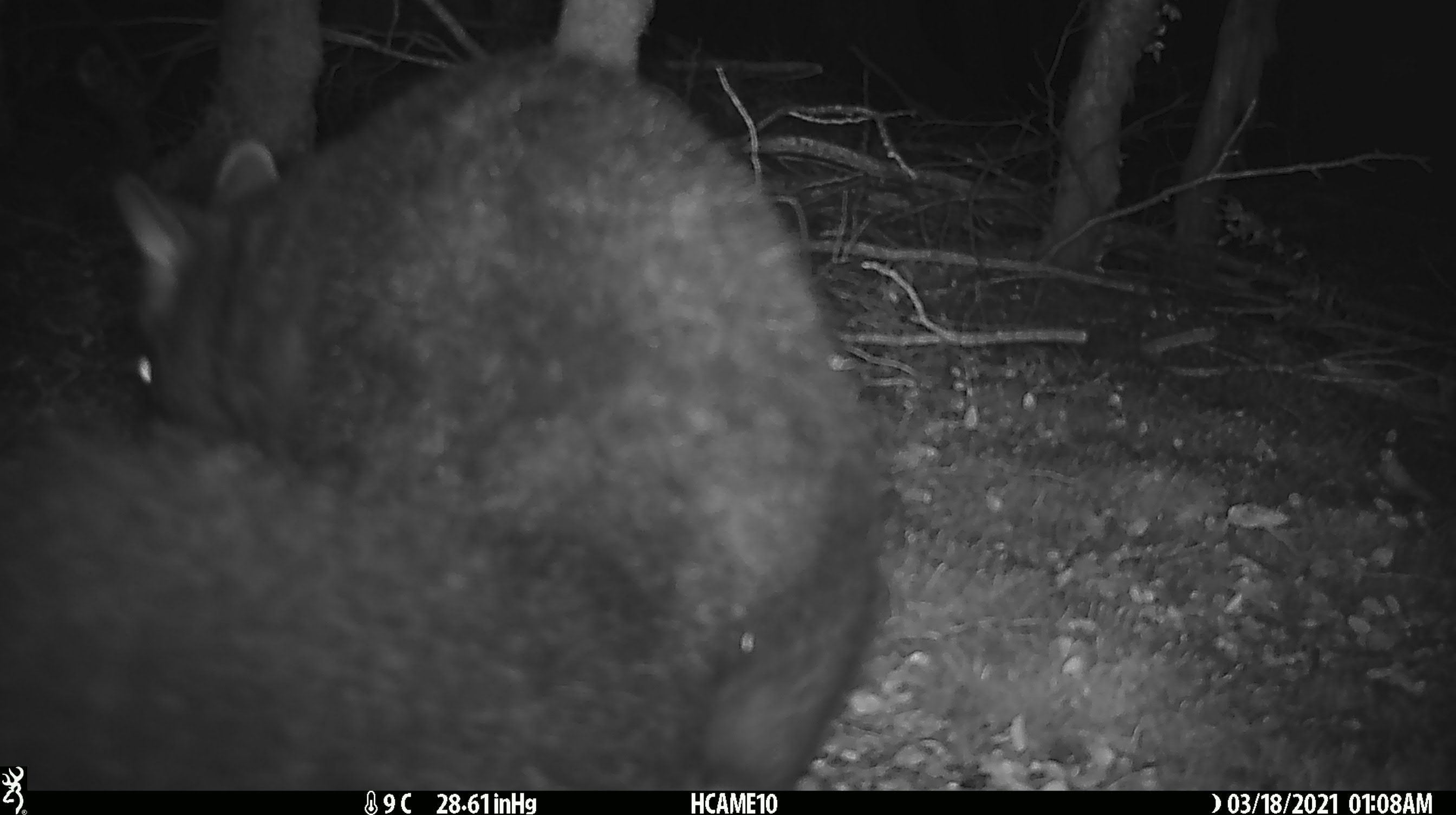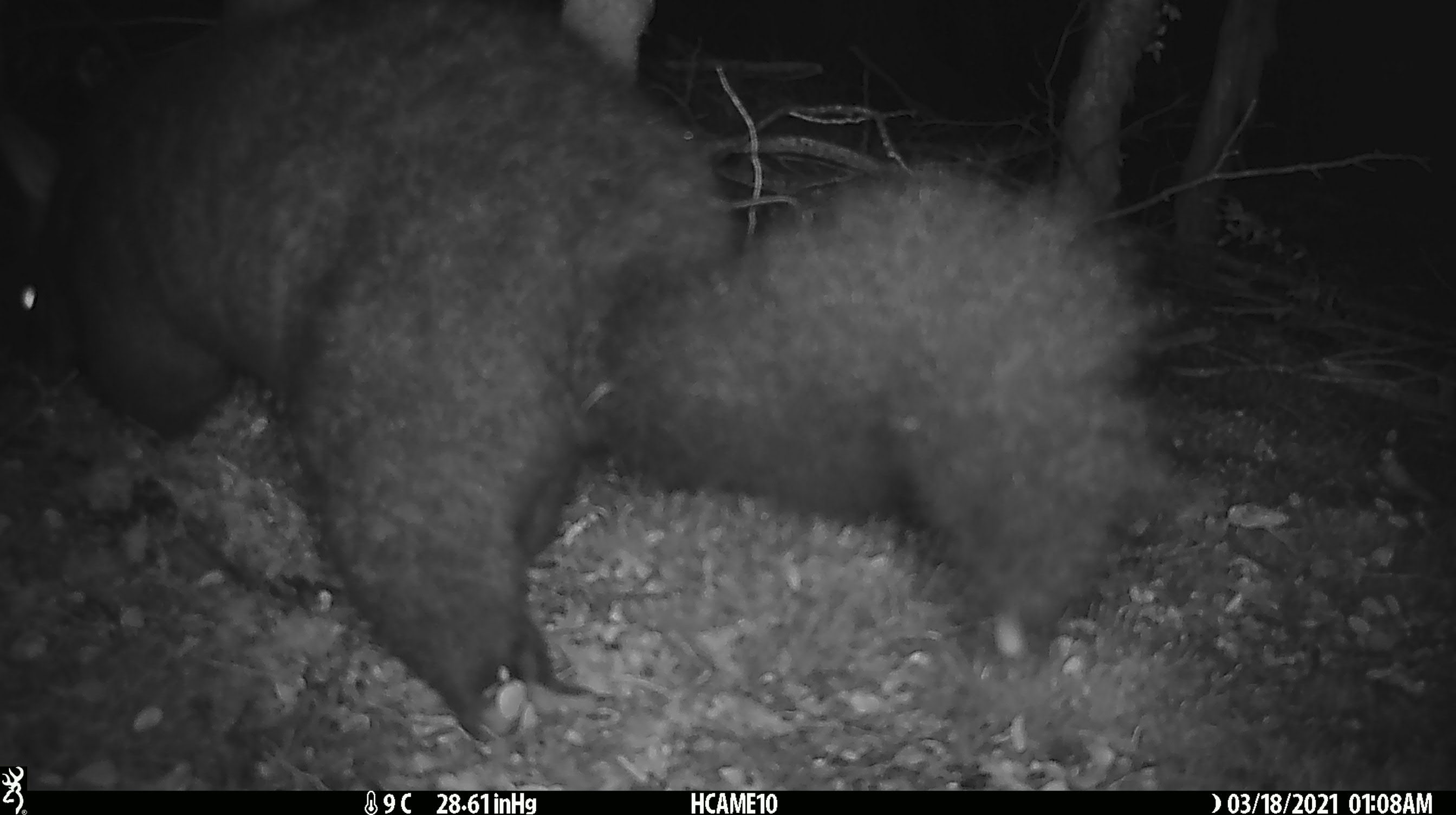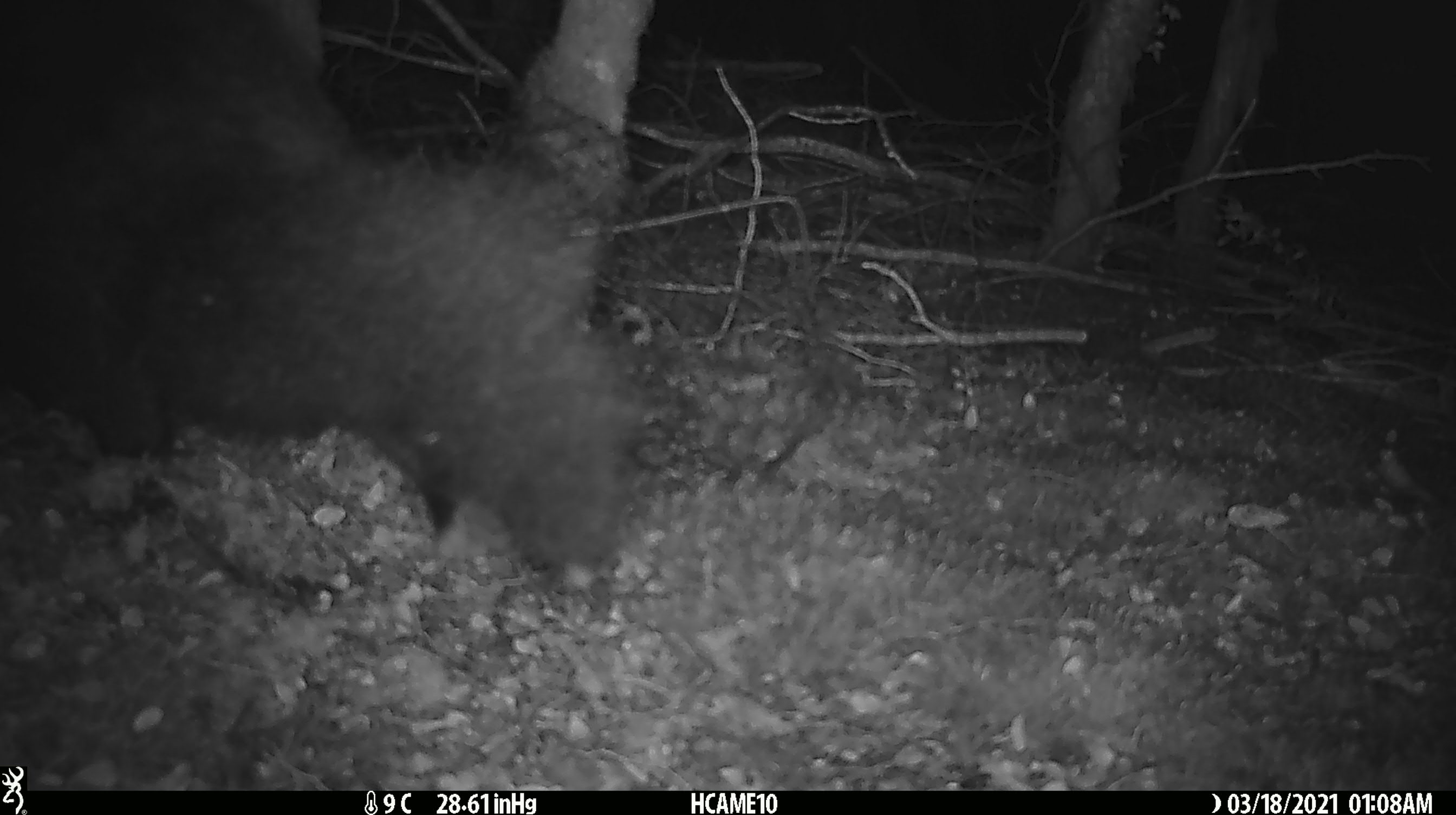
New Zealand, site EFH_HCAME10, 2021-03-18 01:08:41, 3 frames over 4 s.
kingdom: Animalia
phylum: Chordata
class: Mammalia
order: Diprotodontia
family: Phalangeridae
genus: Trichosurus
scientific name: Trichosurus vulpecula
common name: common brushtail possum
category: possum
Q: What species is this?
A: Possum (common brushtail possum) (Trichosurus vulpecula).